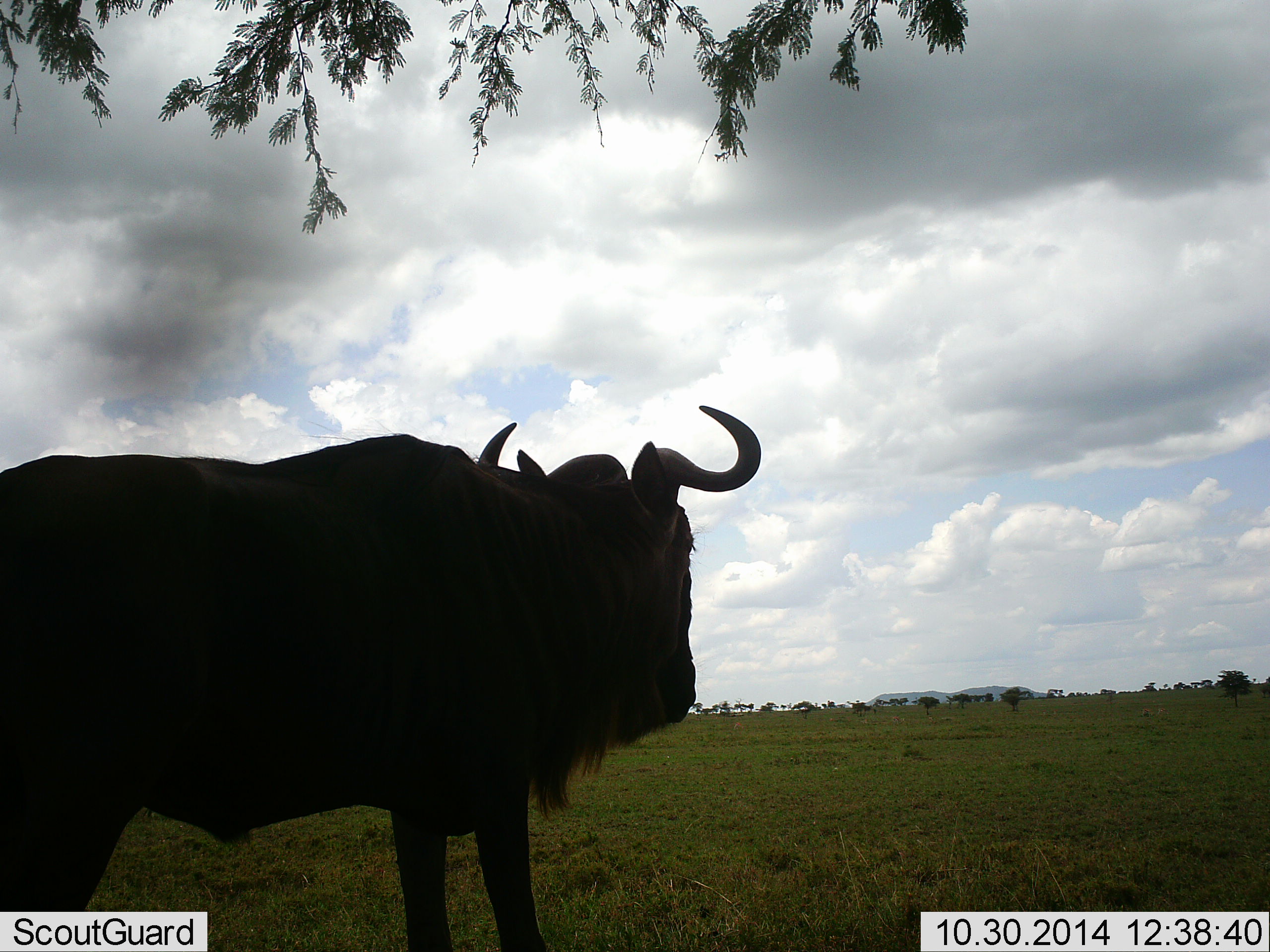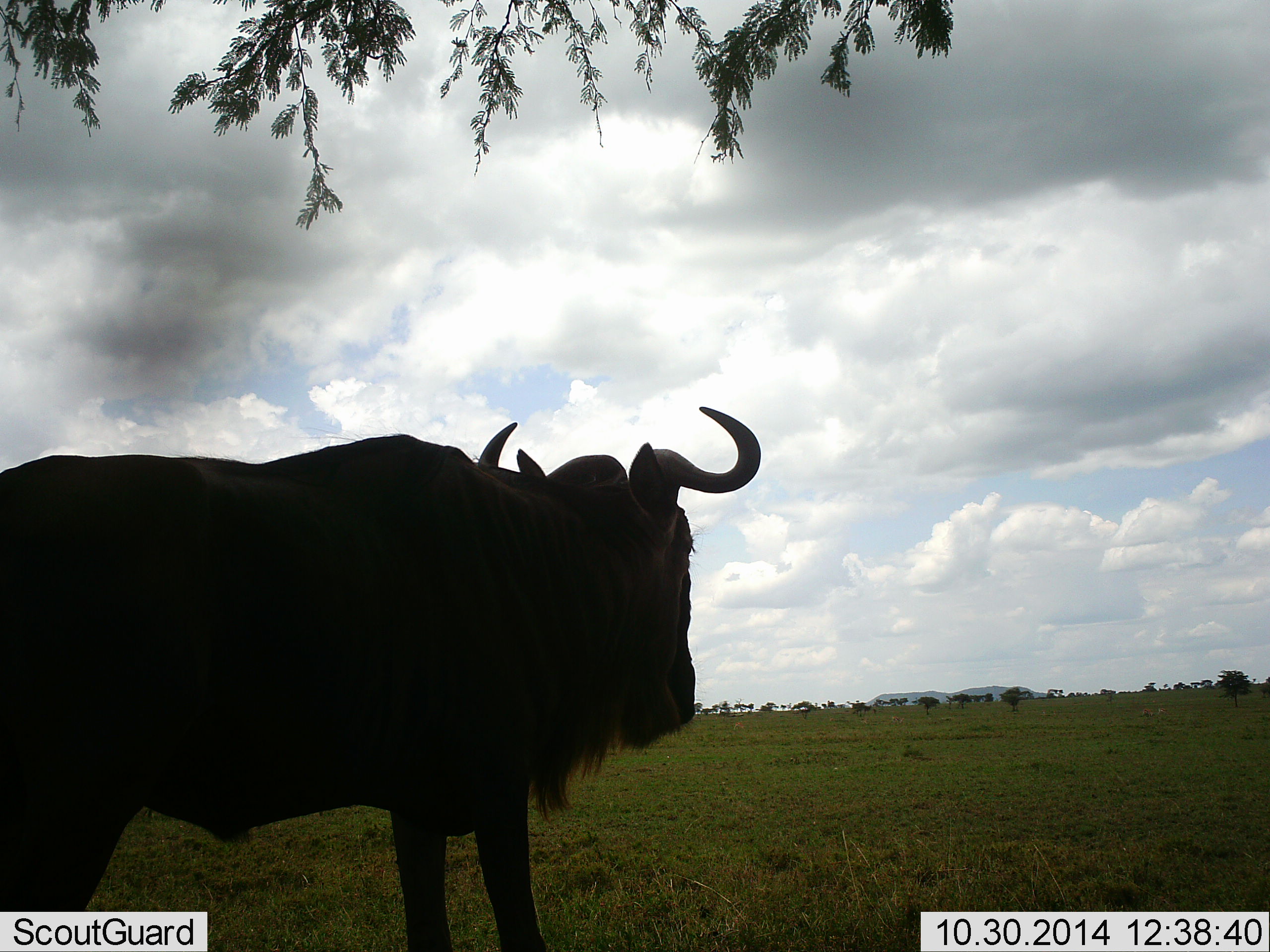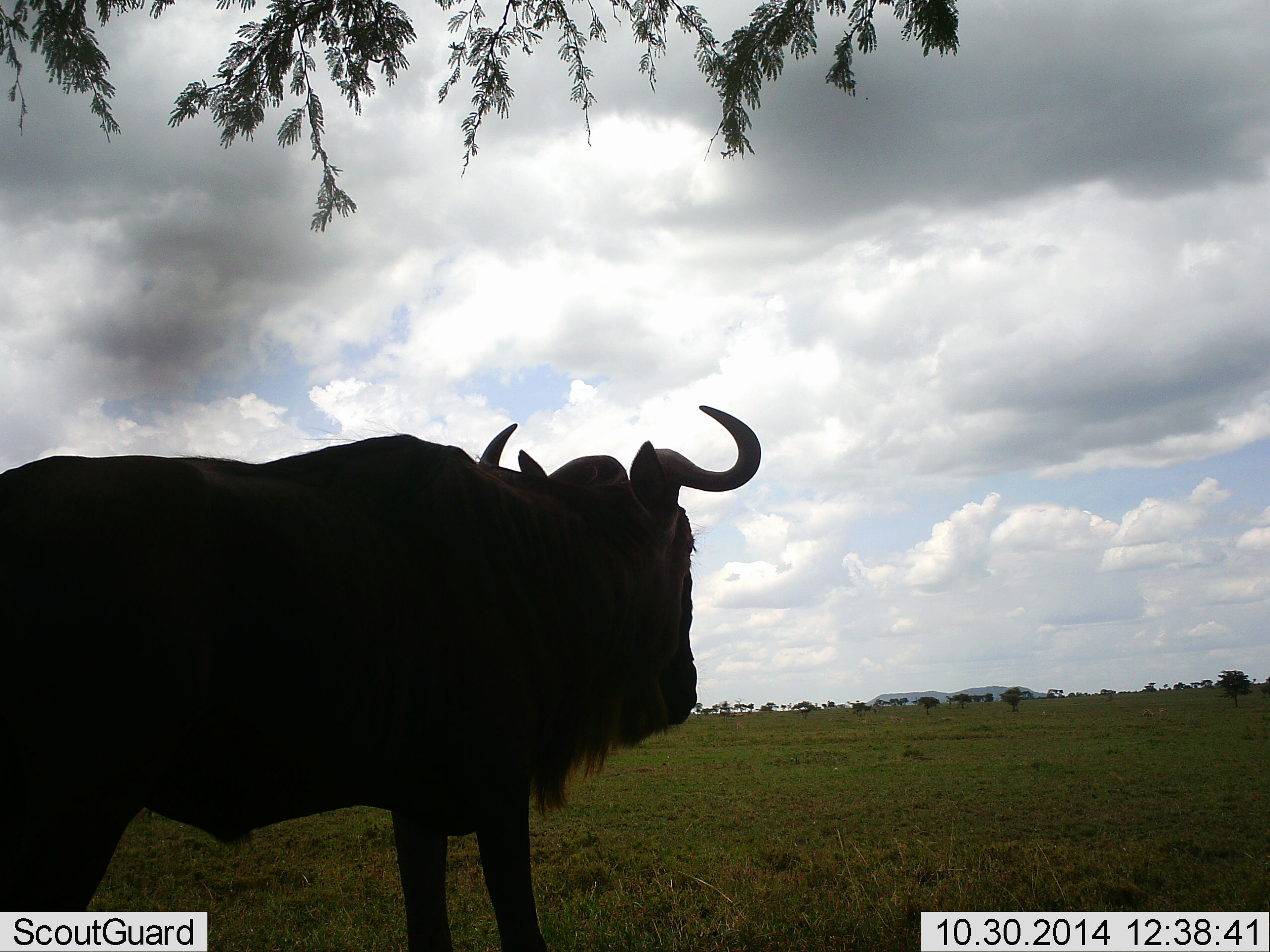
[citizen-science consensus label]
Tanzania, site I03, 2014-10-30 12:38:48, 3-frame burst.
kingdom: Animalia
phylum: Chordata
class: Mammalia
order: Artiodactyla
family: Bovidae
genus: Connochaetes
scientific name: Connochaetes taurinus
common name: blue wildebeest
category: wildebeest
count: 1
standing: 100%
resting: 0%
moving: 0%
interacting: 0%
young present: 0%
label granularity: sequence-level